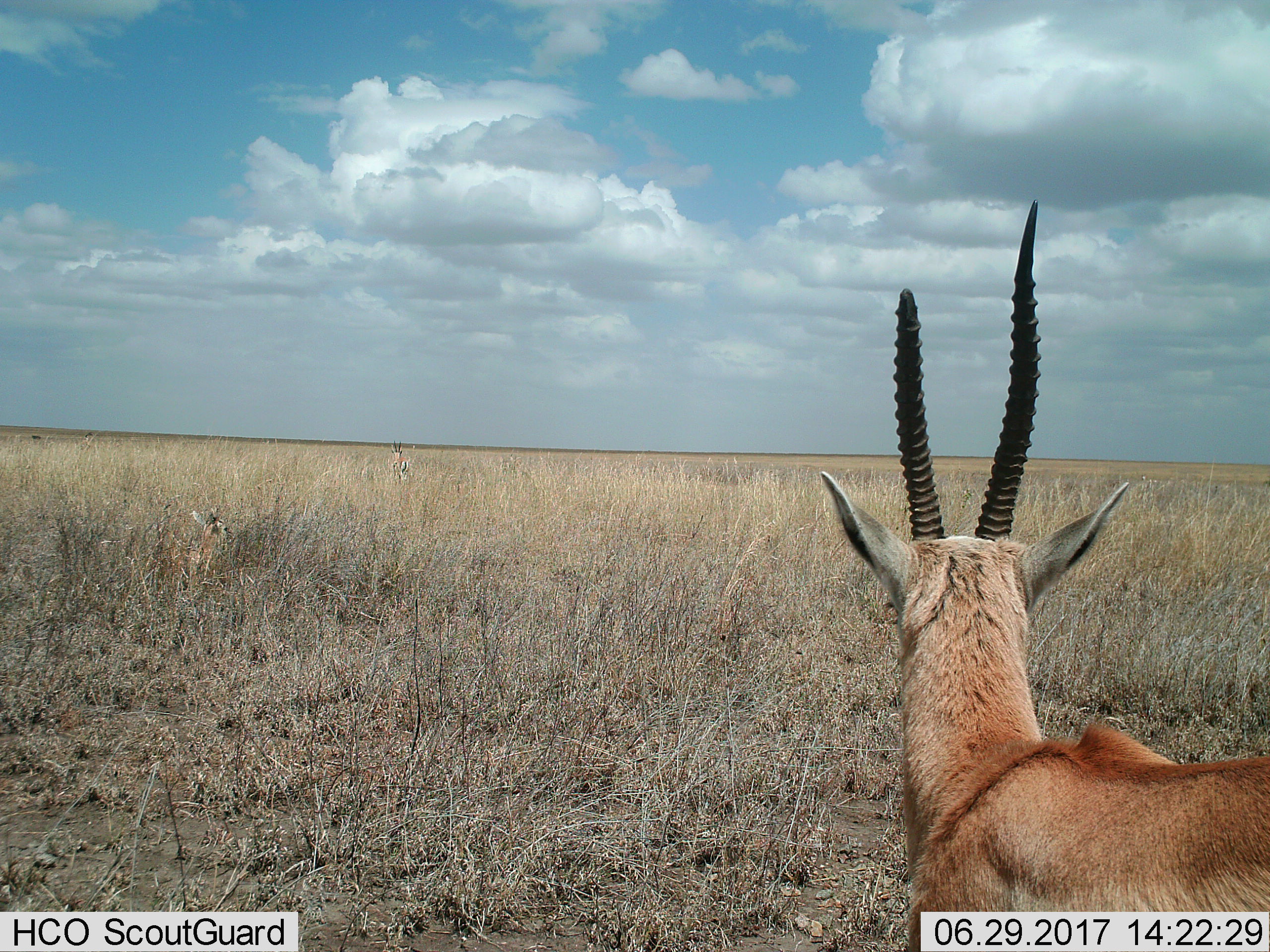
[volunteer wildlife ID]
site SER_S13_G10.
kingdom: Animalia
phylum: Chordata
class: Mammalia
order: Artiodactyla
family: Bovidae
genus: Eudorcas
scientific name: Eudorcas thomsonii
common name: thomson's gazelle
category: gazellethomsons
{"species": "gazellethomsons (thomson's gazelle) (Eudorcas thomsonii)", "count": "3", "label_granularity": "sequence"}